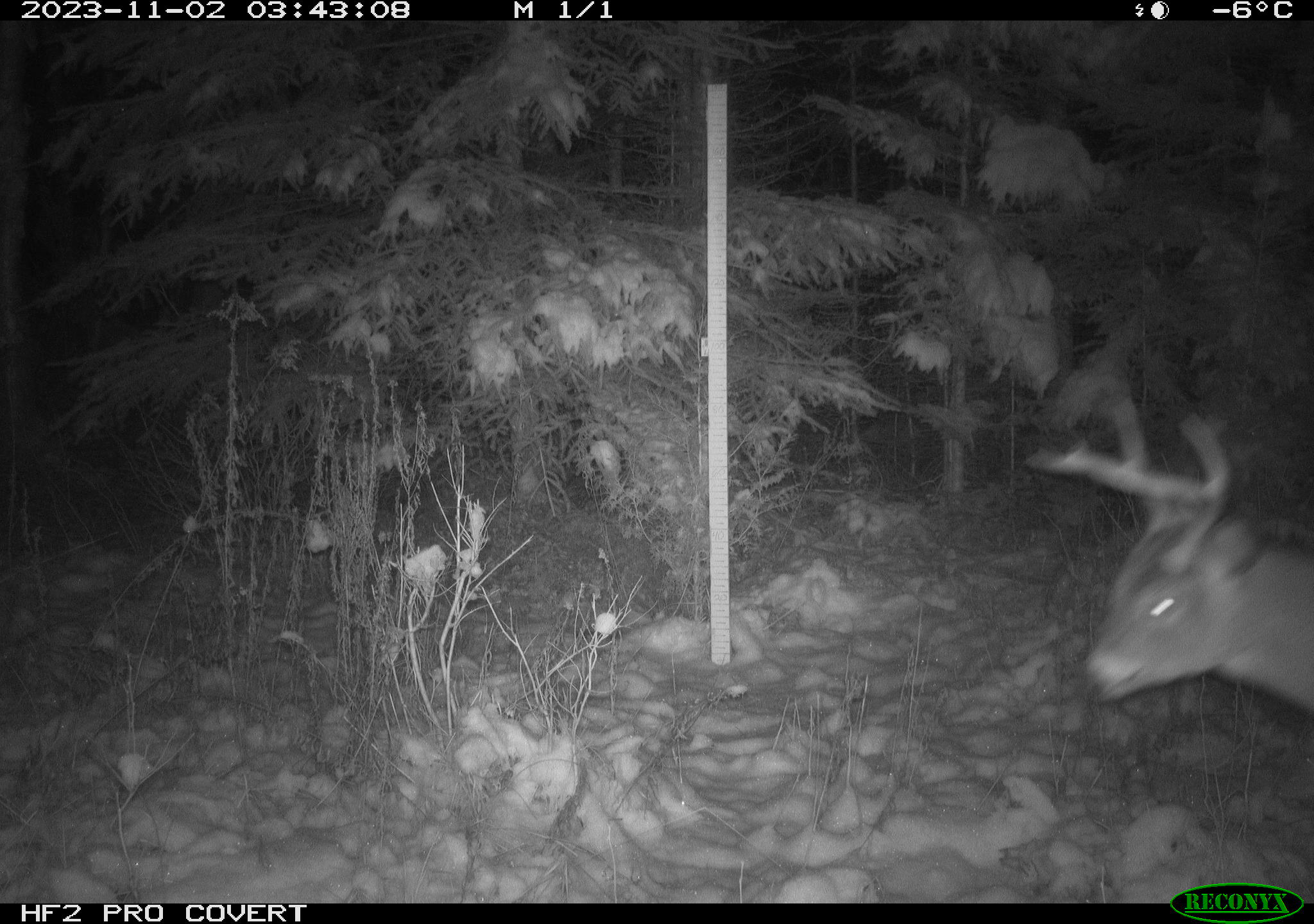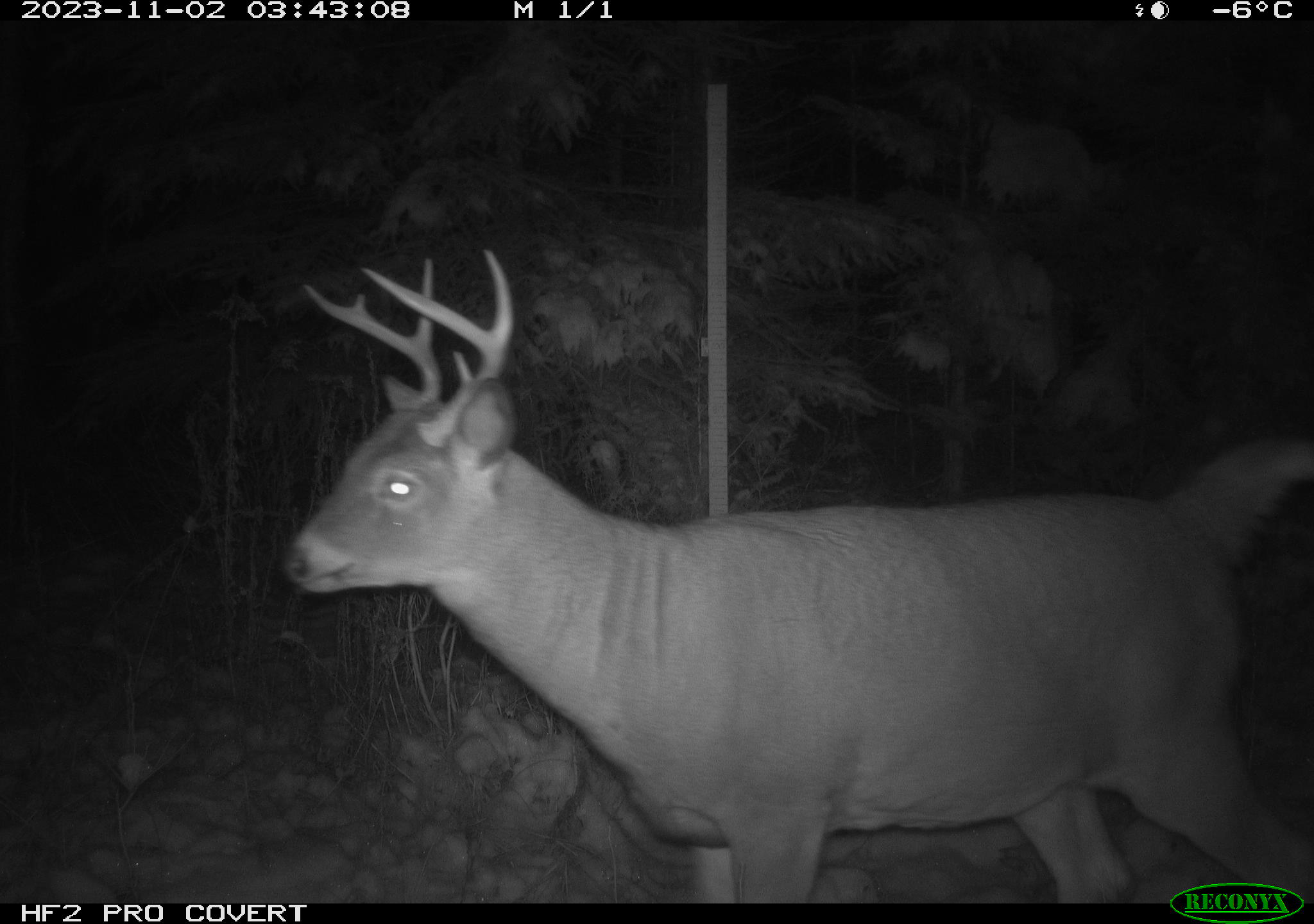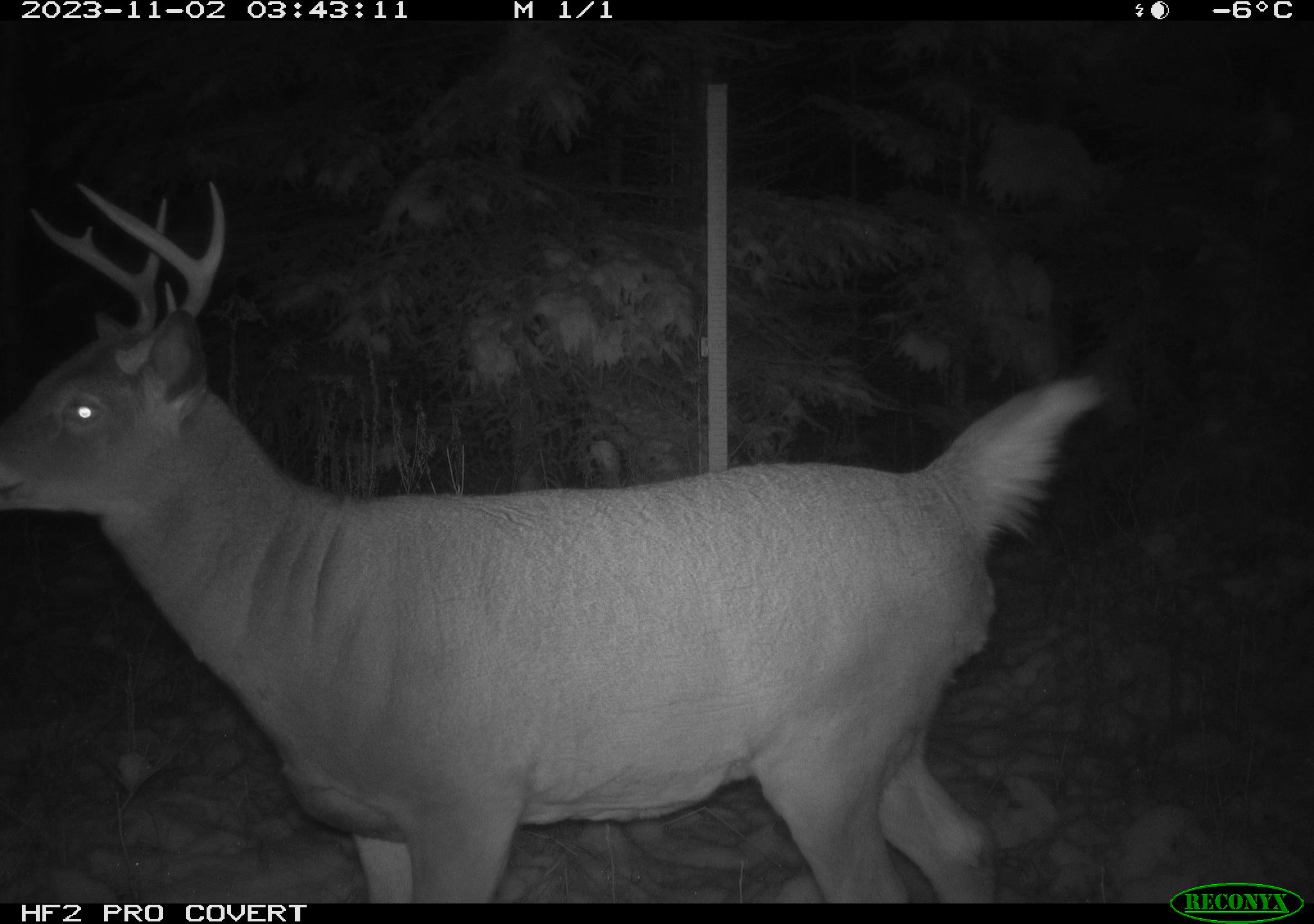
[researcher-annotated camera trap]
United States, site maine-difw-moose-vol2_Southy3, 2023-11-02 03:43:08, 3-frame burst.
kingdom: Animalia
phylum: Chordata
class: Mammalia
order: Artiodactyla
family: Cervidae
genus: Odocoileus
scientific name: Odocoileus virginianus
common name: white-tailed deer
White-tailed deer (Odocoileus virginianus).